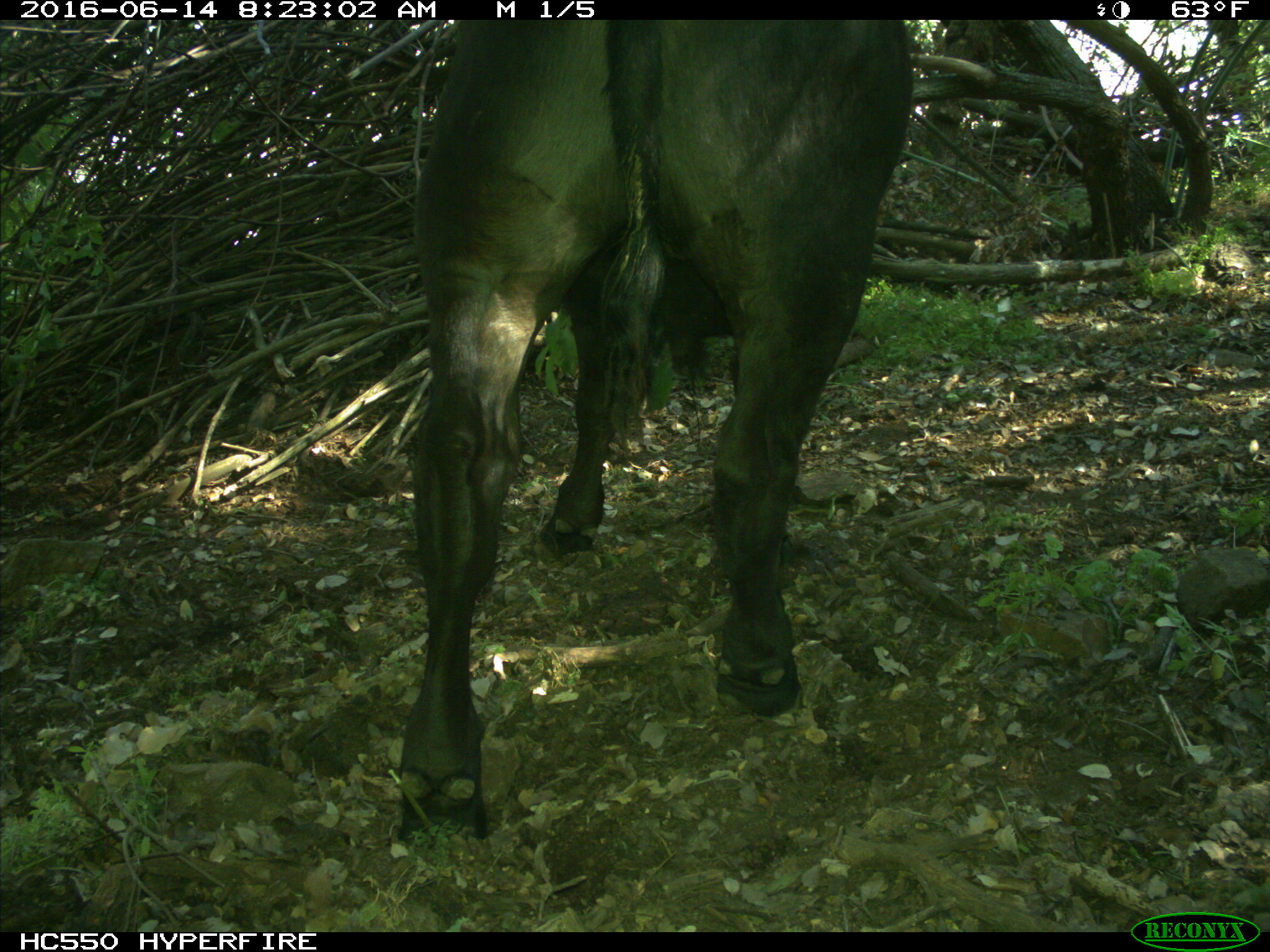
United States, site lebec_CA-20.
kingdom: Animalia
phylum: Chordata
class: Mammalia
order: Artiodactyla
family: Bovidae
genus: Bos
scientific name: Bos taurus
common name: domestic cow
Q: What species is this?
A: Bos taurus (domestic cow).